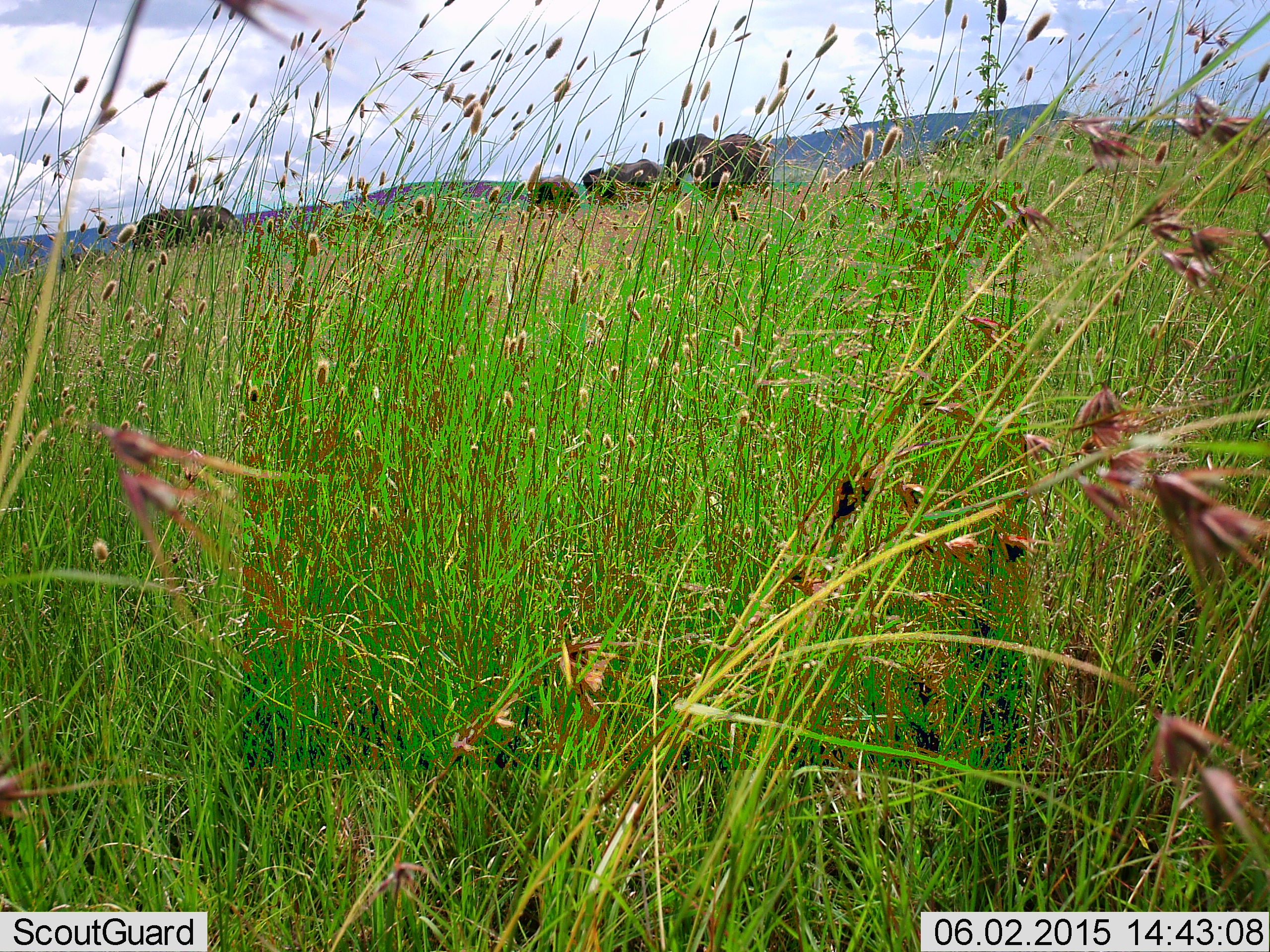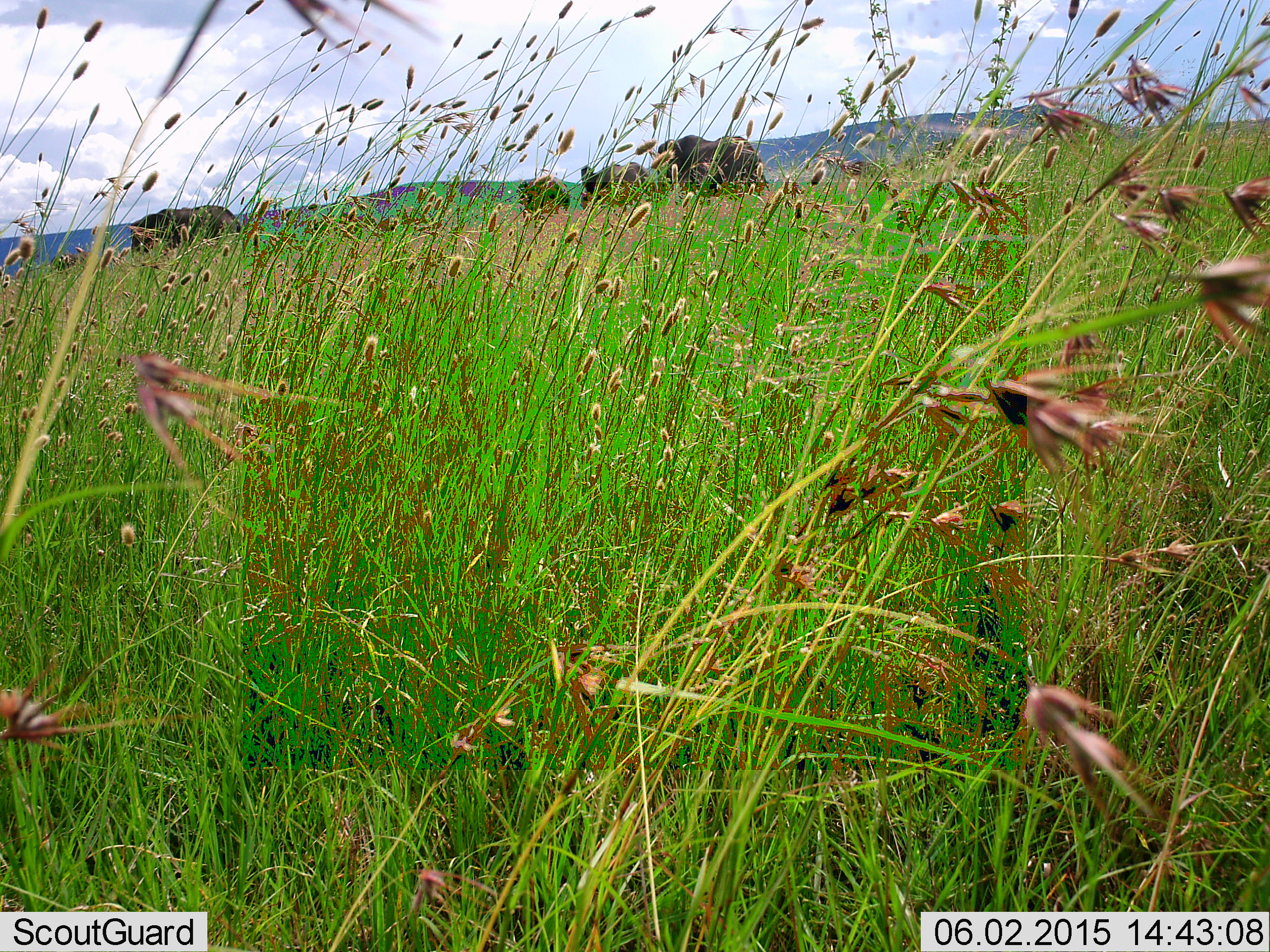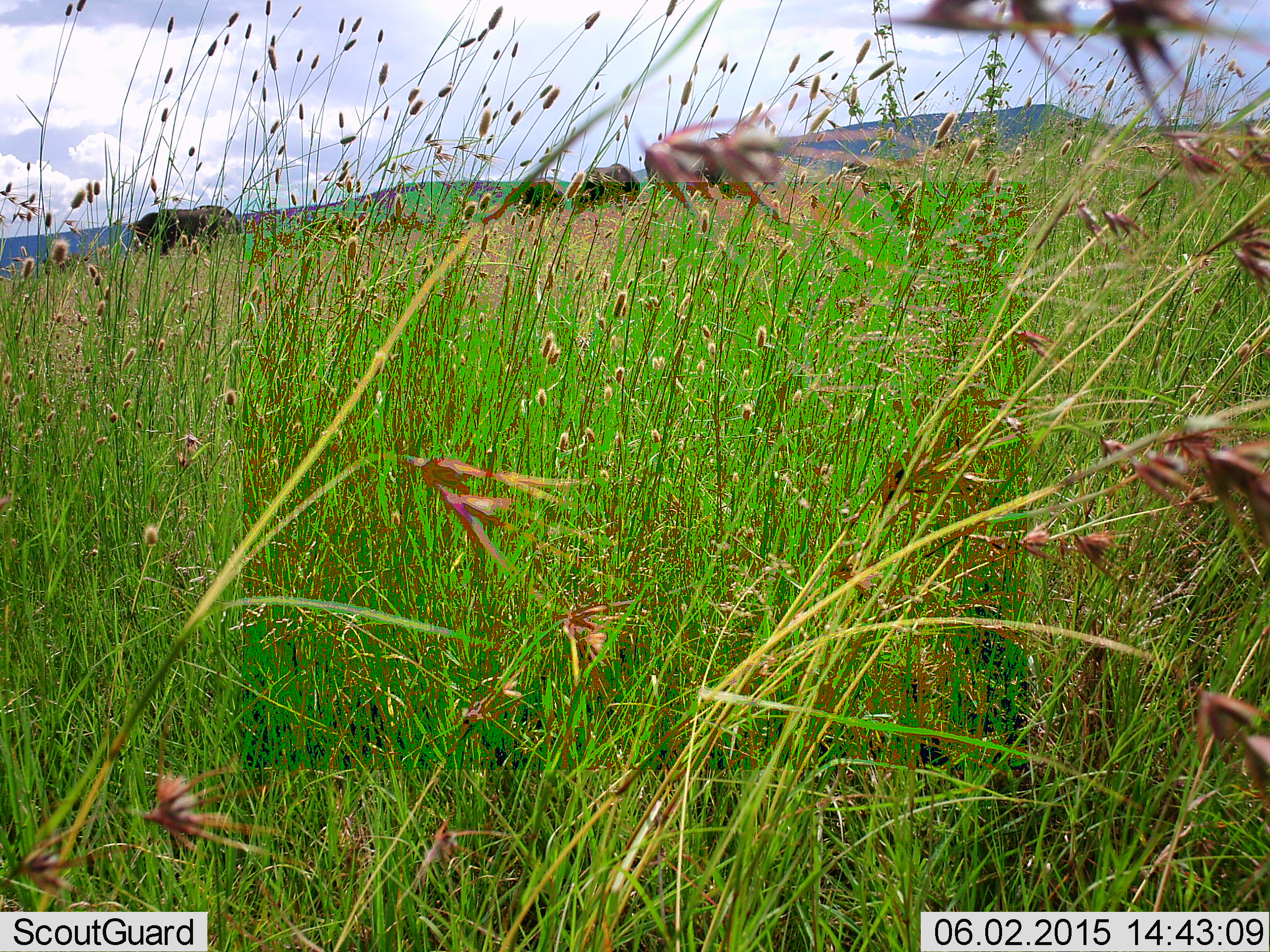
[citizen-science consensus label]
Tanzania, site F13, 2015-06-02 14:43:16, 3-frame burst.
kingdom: Animalia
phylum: Chordata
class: Mammalia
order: Proboscidea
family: Elephantidae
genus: Loxodonta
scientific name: Loxodonta africana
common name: african bush elephant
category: elephant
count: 4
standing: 60%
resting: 0%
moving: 90%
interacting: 0%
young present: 10%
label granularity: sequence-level